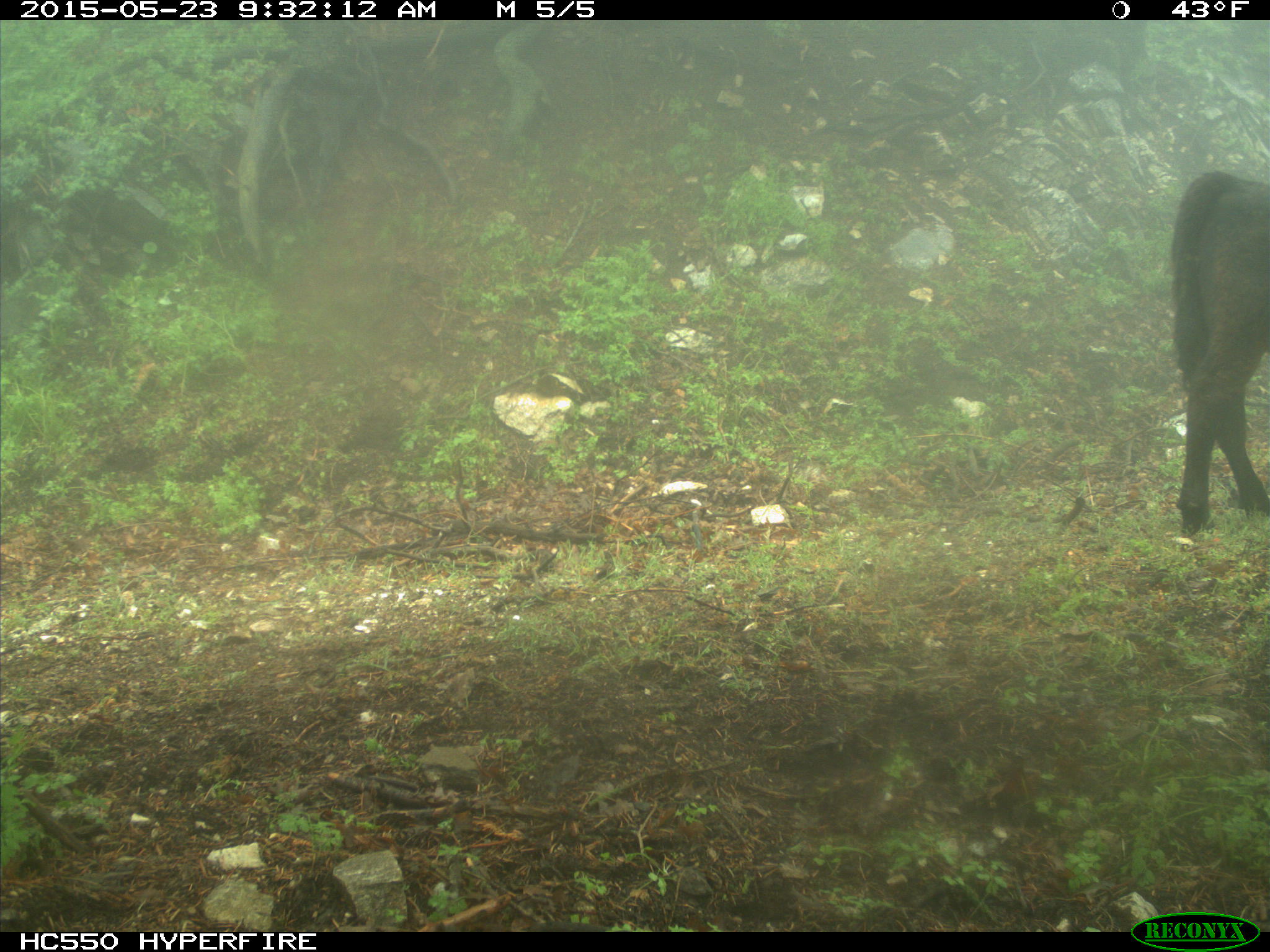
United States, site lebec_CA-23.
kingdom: Animalia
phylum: Chordata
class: Mammalia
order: Artiodactyla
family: Bovidae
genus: Bos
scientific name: Bos taurus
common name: domestic cow